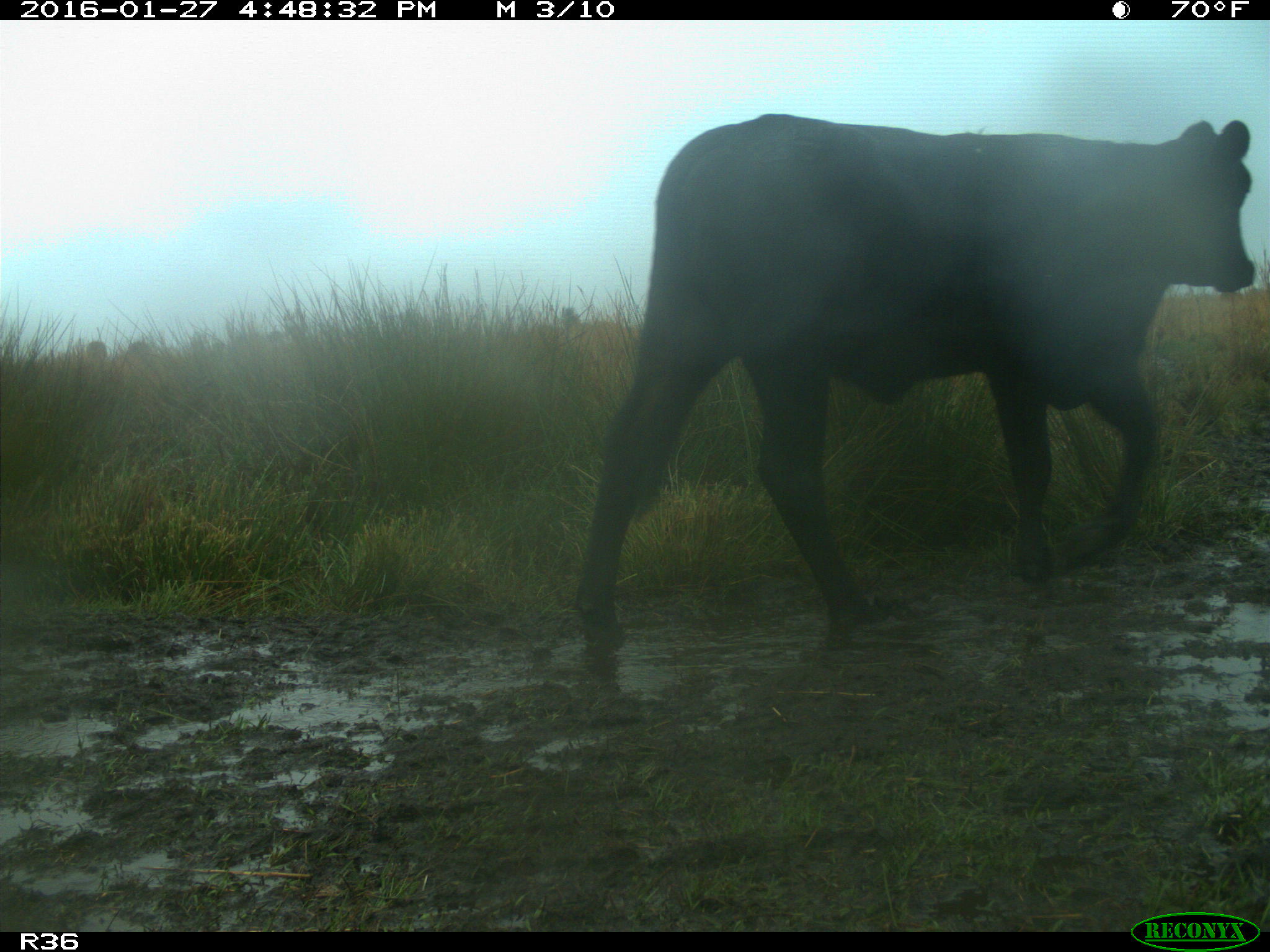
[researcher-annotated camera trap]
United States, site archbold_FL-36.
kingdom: Animalia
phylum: Chordata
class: Mammalia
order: Artiodactyla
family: Bovidae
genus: Bos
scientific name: Bos taurus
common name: domestic cow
Bos taurus (domestic cow).